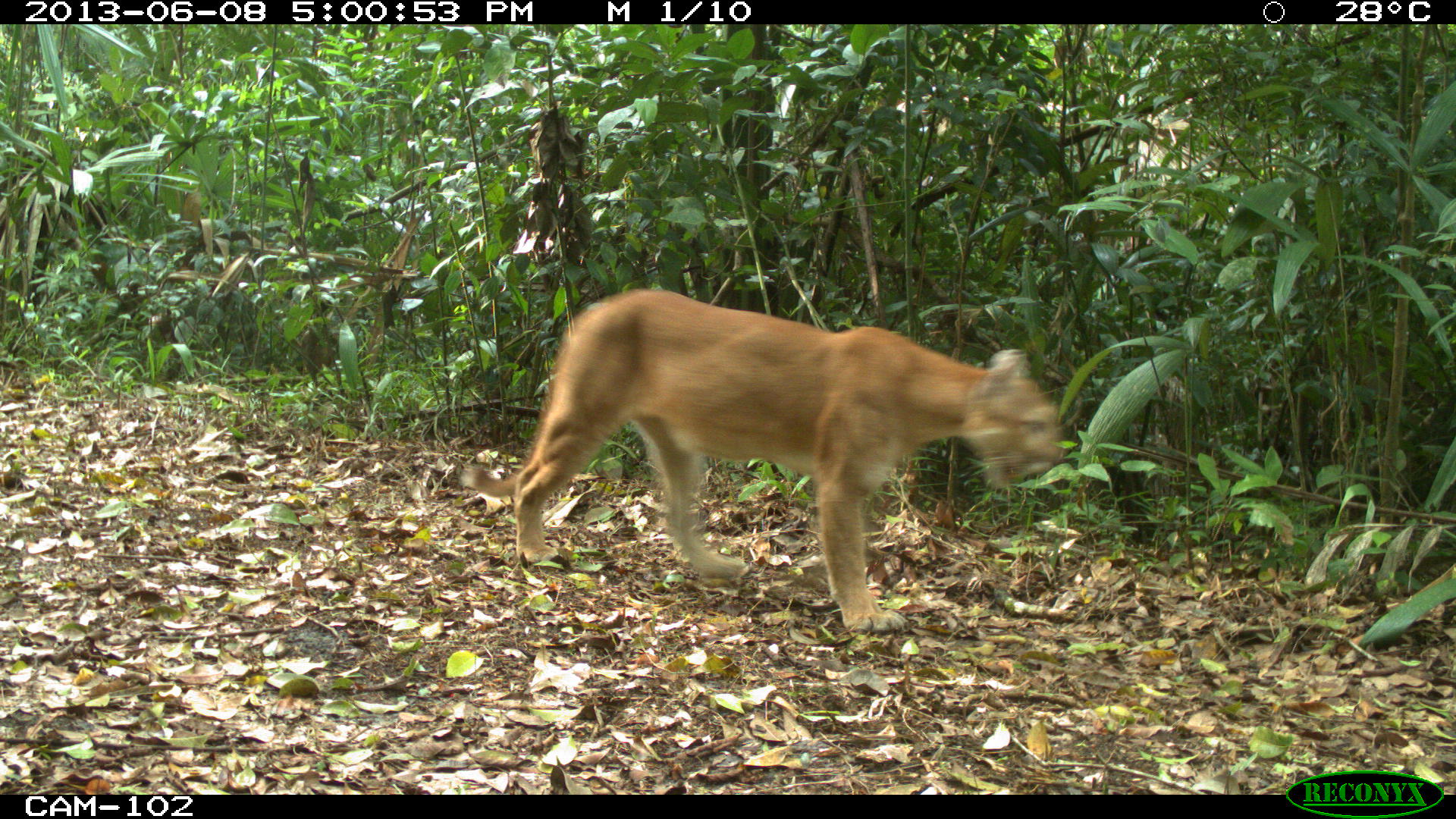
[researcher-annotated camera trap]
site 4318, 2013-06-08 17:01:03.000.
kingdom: Animalia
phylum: Chordata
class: Mammalia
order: Carnivora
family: Felidae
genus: Puma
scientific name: Puma concolor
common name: mountain lion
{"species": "Puma concolor (mountain lion)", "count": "1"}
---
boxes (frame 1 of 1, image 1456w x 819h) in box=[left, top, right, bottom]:
puma concolor: box=[461, 288, 1057, 630]; box=[541, 482, 832, 667]